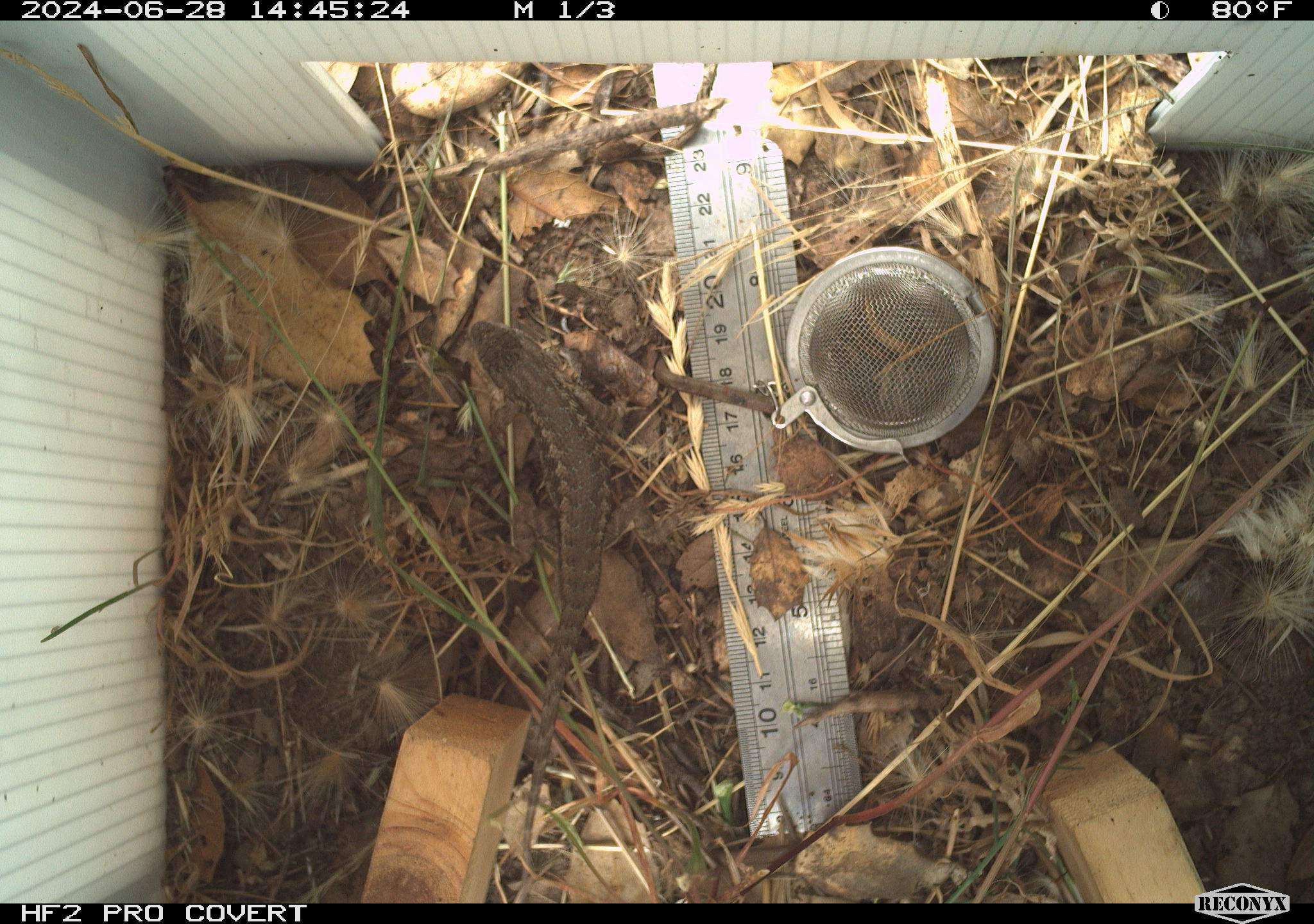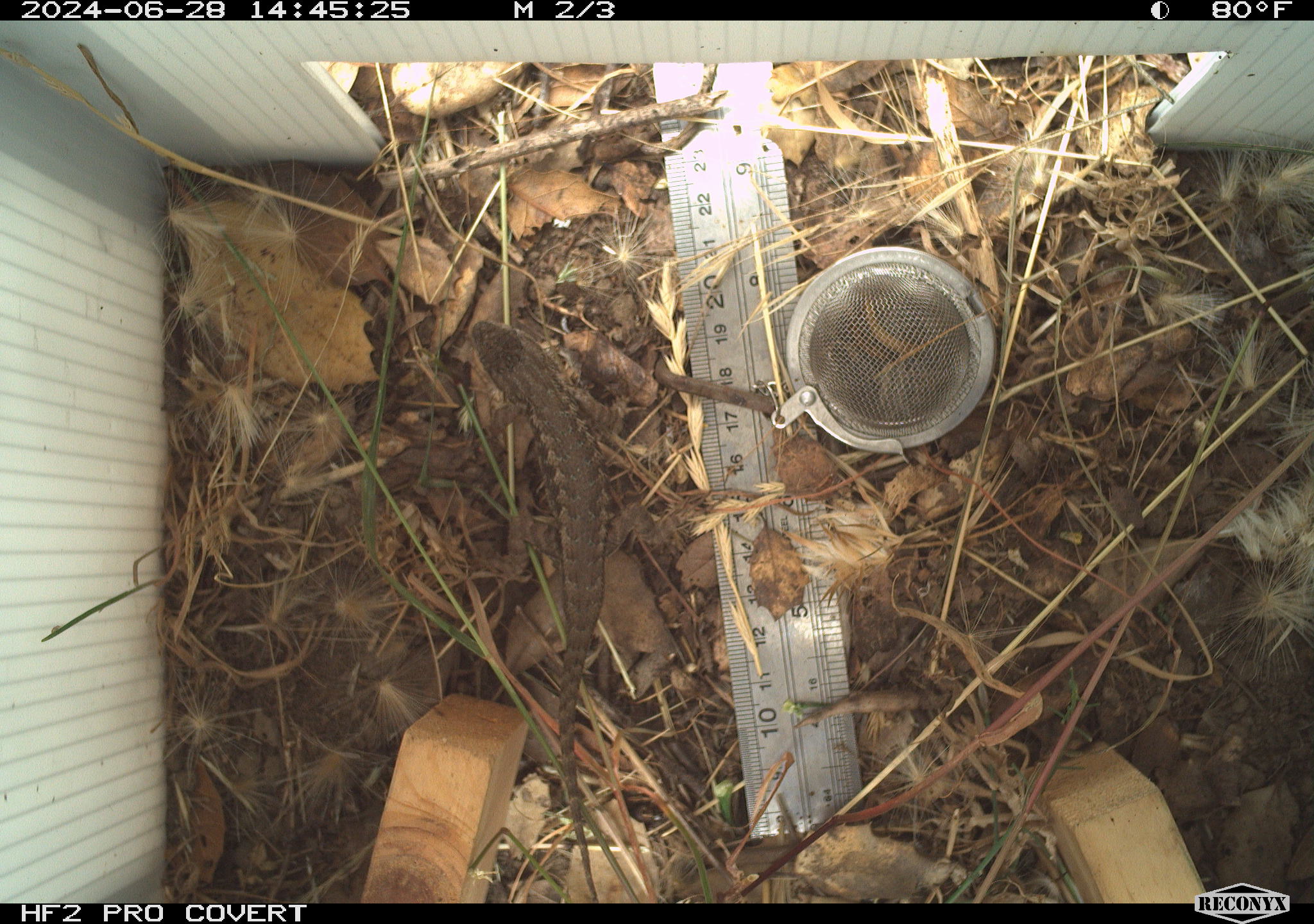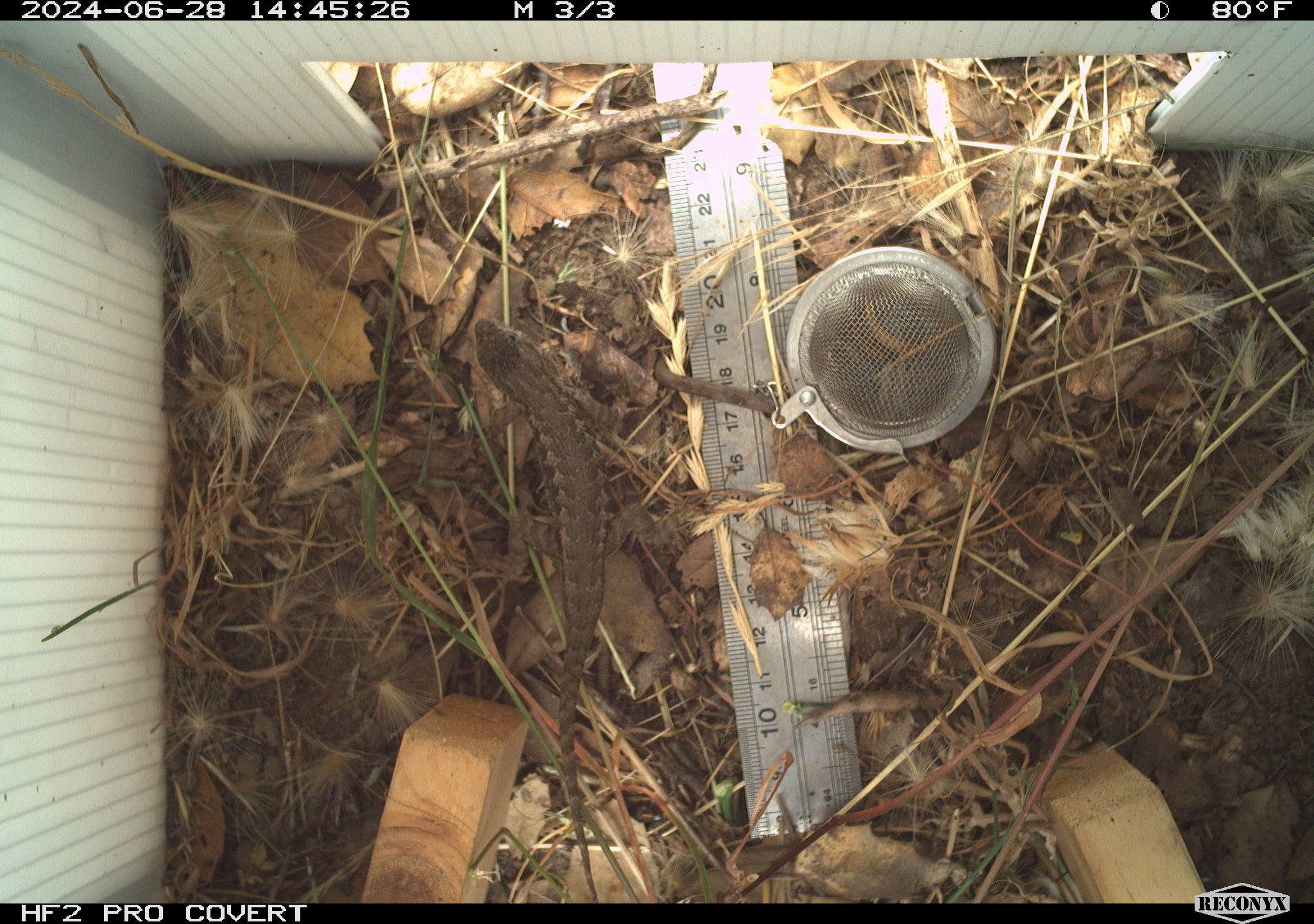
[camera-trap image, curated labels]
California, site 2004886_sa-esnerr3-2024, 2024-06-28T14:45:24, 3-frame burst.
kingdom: Animalia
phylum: Chordata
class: Reptilia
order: Squamata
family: Phrynosomatidae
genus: Sceloporus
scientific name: Sceloporus occidentalis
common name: western fence lizard